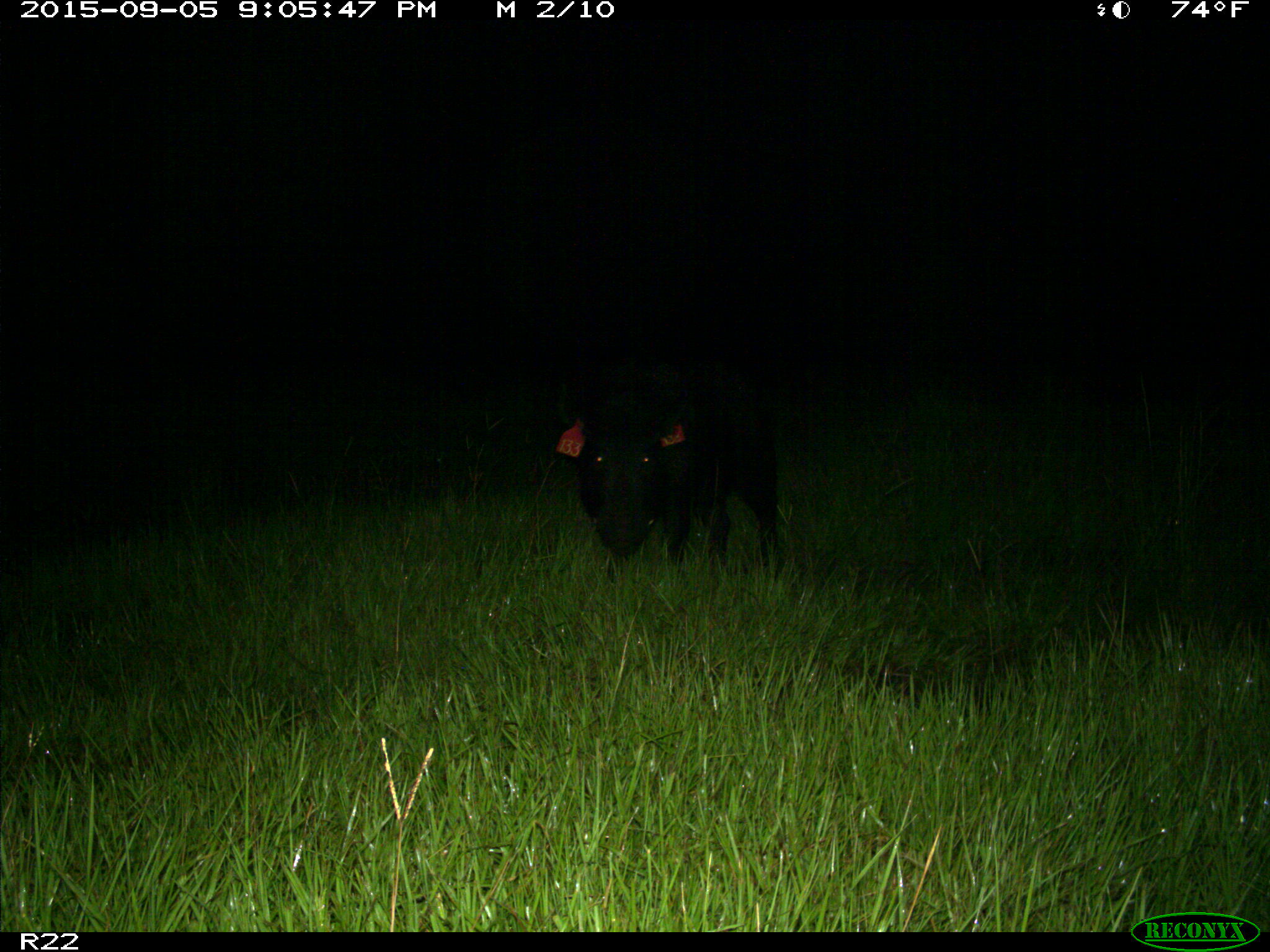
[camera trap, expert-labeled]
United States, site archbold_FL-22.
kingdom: Animalia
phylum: Chordata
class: Mammalia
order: Artiodactyla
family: Suidae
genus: Sus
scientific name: Sus scrofa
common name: wild boar